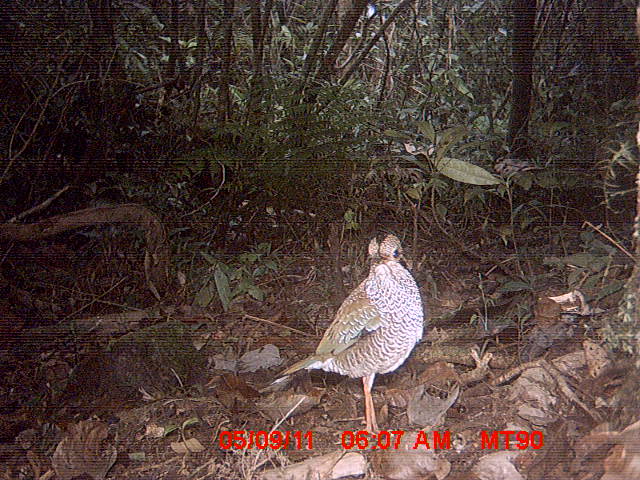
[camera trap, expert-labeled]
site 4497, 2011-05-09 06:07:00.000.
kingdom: Animalia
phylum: Chordata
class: Aves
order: Coraciiformes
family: Brachypteraciidae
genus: Brachypteracias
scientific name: Brachypteracias squamiger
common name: scaly ground roller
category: geobiastes squamiger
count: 1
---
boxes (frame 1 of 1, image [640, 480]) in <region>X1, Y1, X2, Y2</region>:
geobiastes squamiger: <region>267, 232, 423, 437</region>